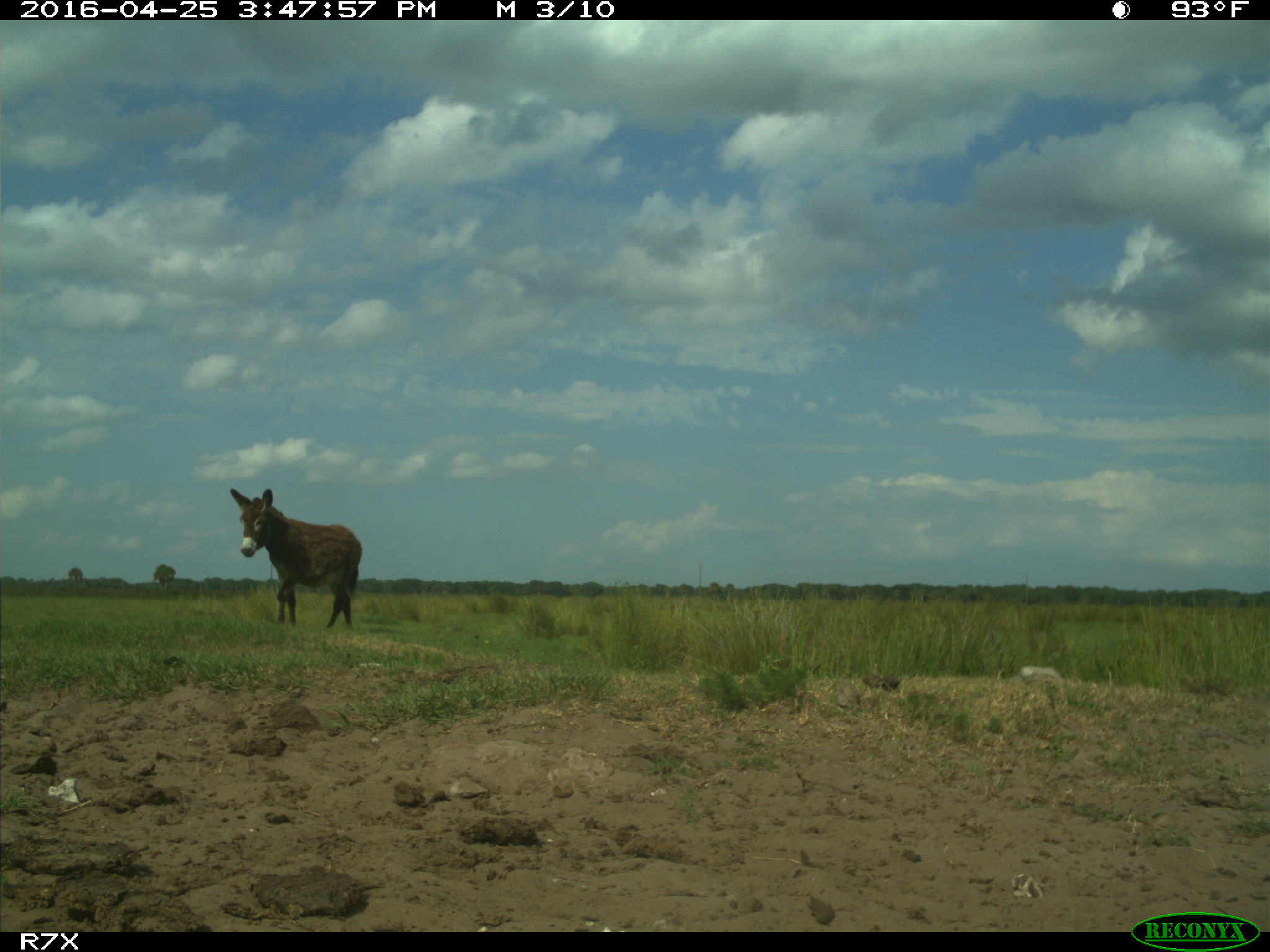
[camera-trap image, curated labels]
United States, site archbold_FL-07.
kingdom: Animalia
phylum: Chordata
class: Mammalia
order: Artiodactyla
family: Bovidae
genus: Bos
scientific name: Bos taurus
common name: domestic cow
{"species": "Bos taurus (domestic cow)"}